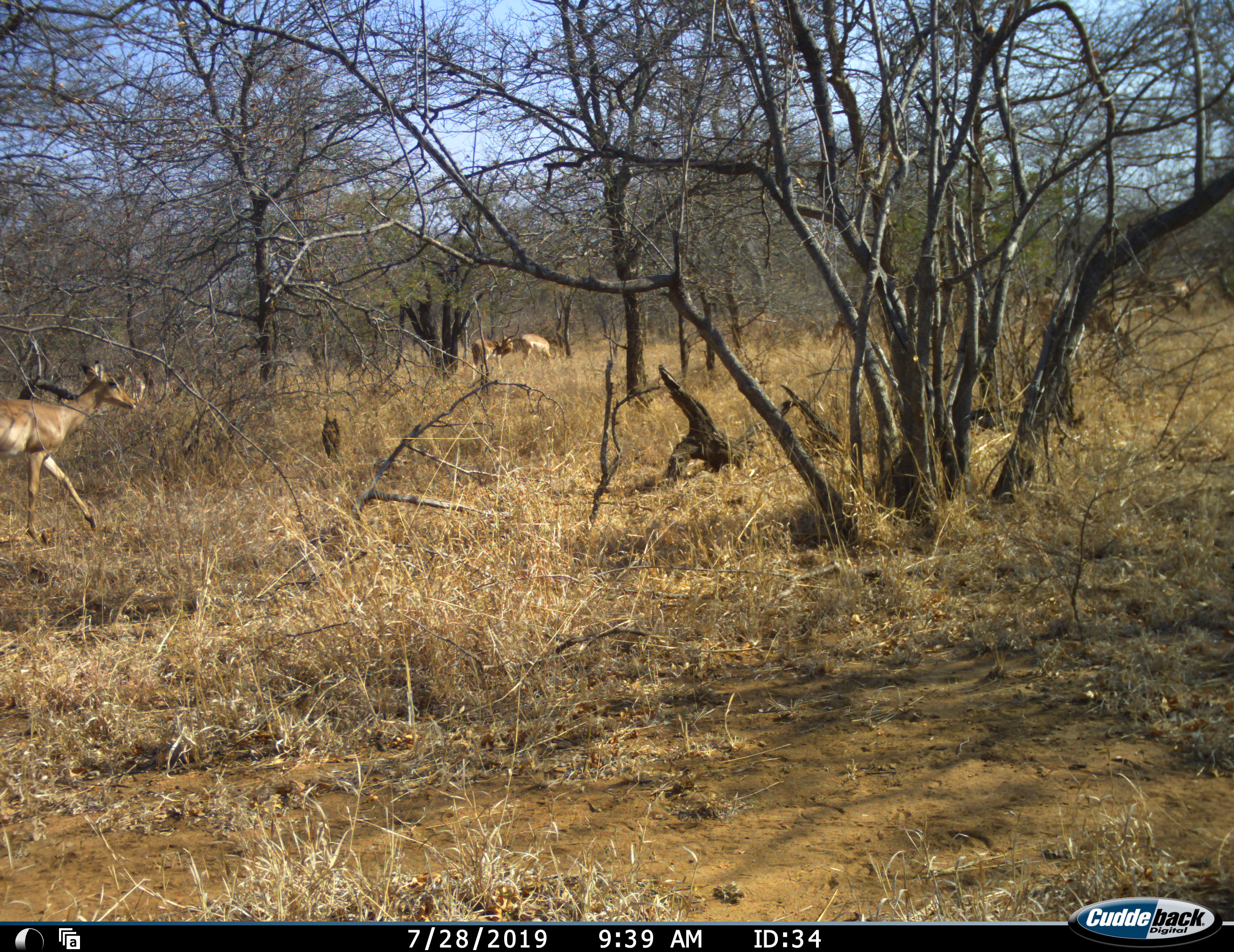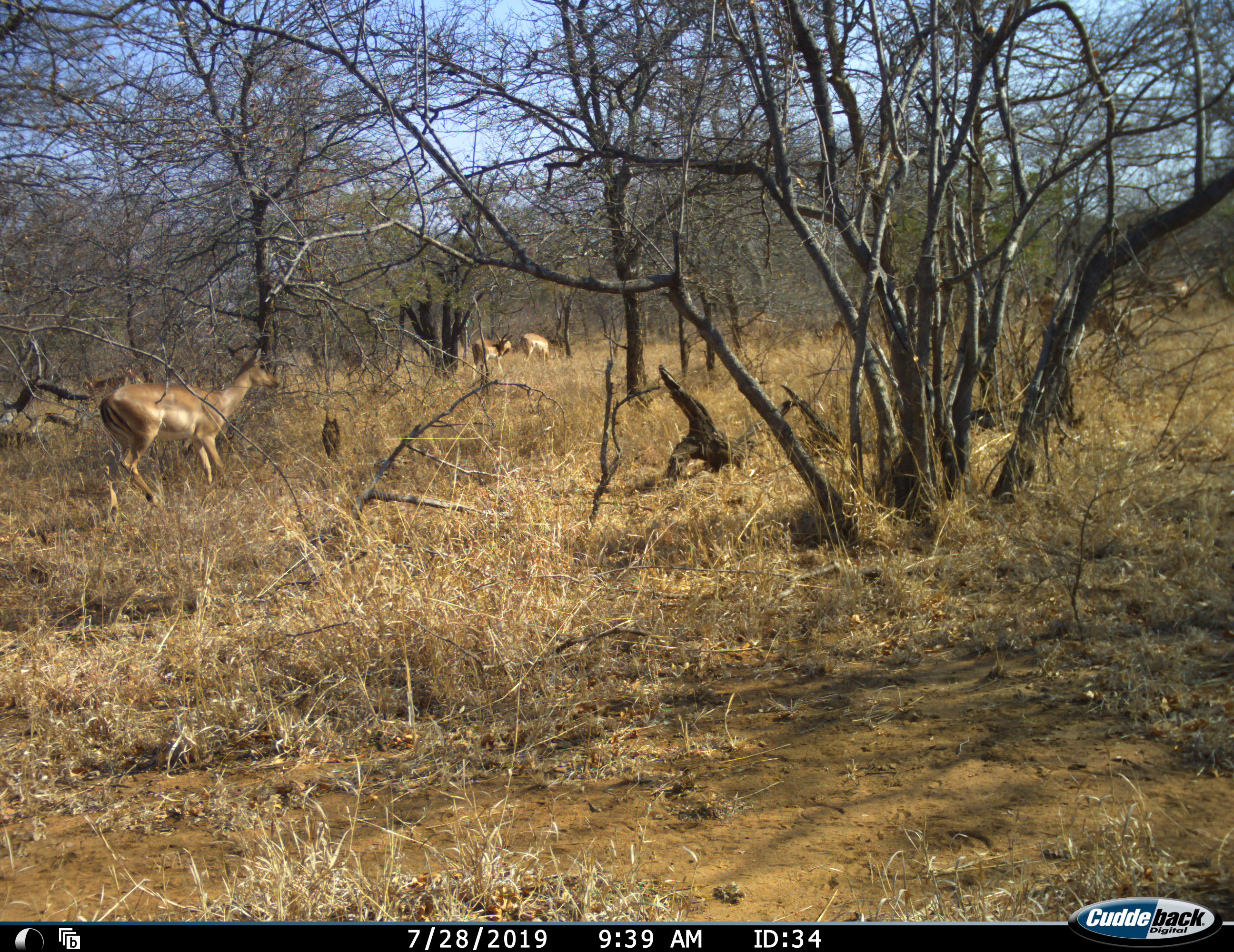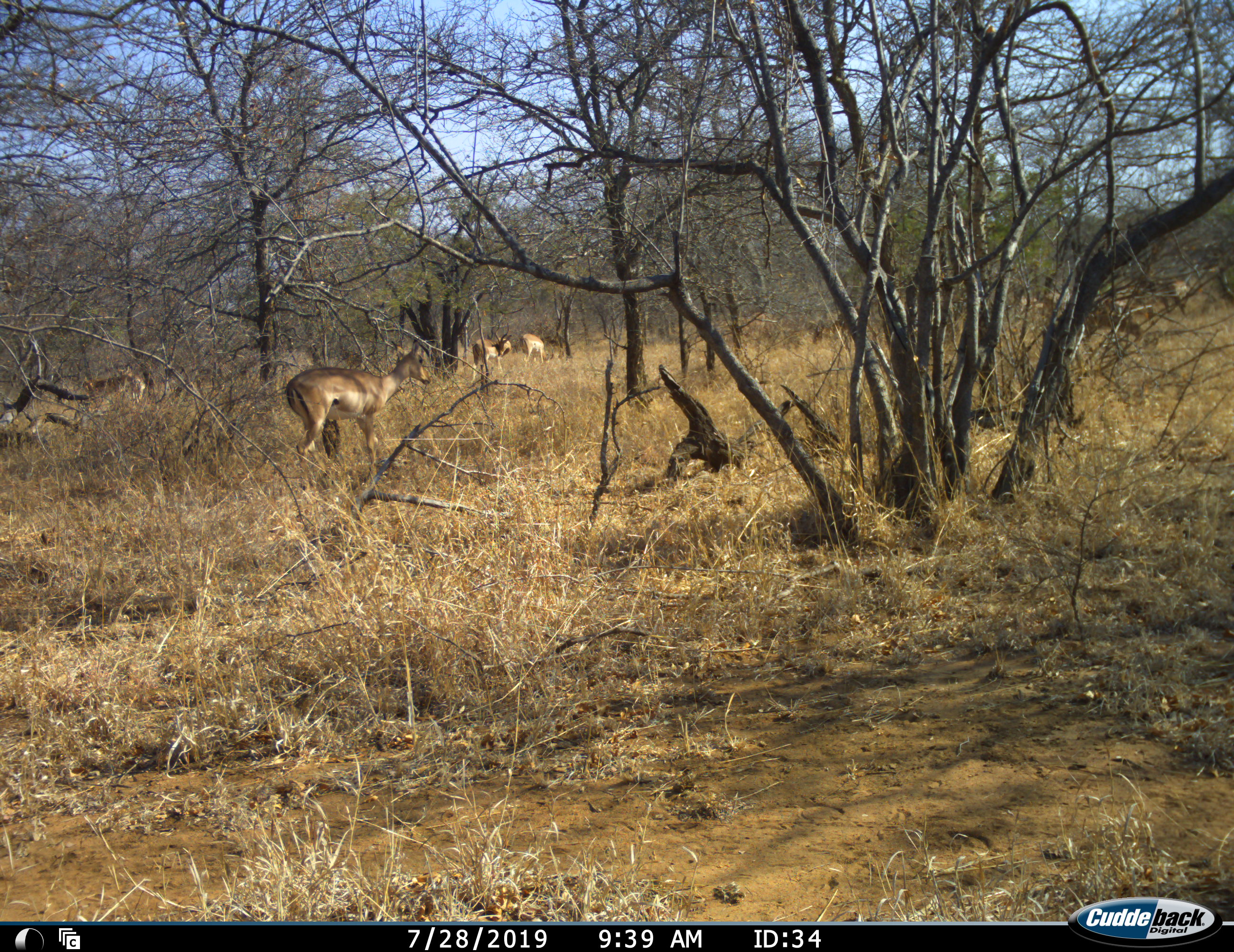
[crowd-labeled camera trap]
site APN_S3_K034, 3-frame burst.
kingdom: Animalia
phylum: Chordata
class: Mammalia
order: Artiodactyla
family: Bovidae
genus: Aepyceros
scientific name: Aepyceros melampus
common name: impala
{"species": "impala (Aepyceros melampus)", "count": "7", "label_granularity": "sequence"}